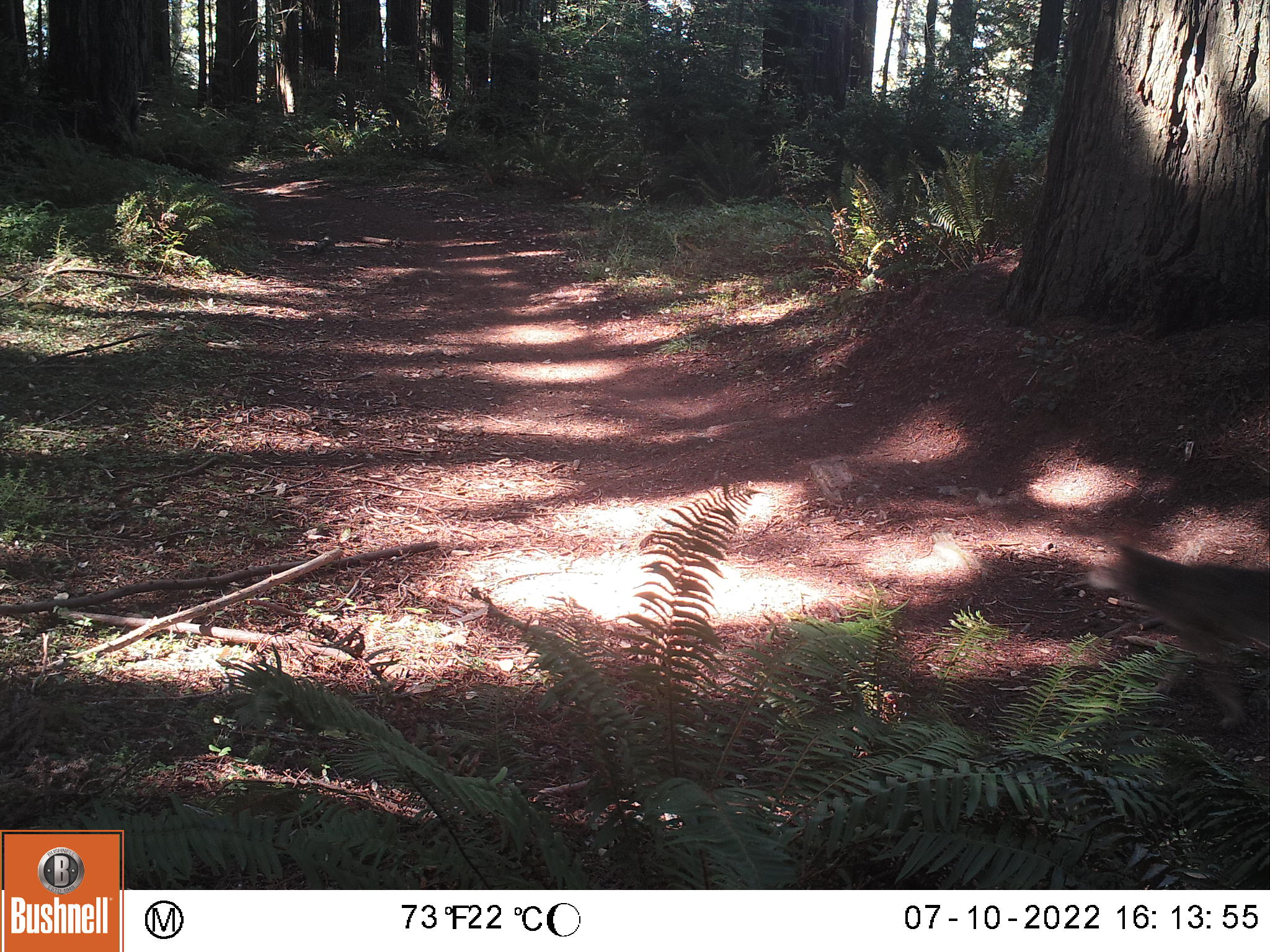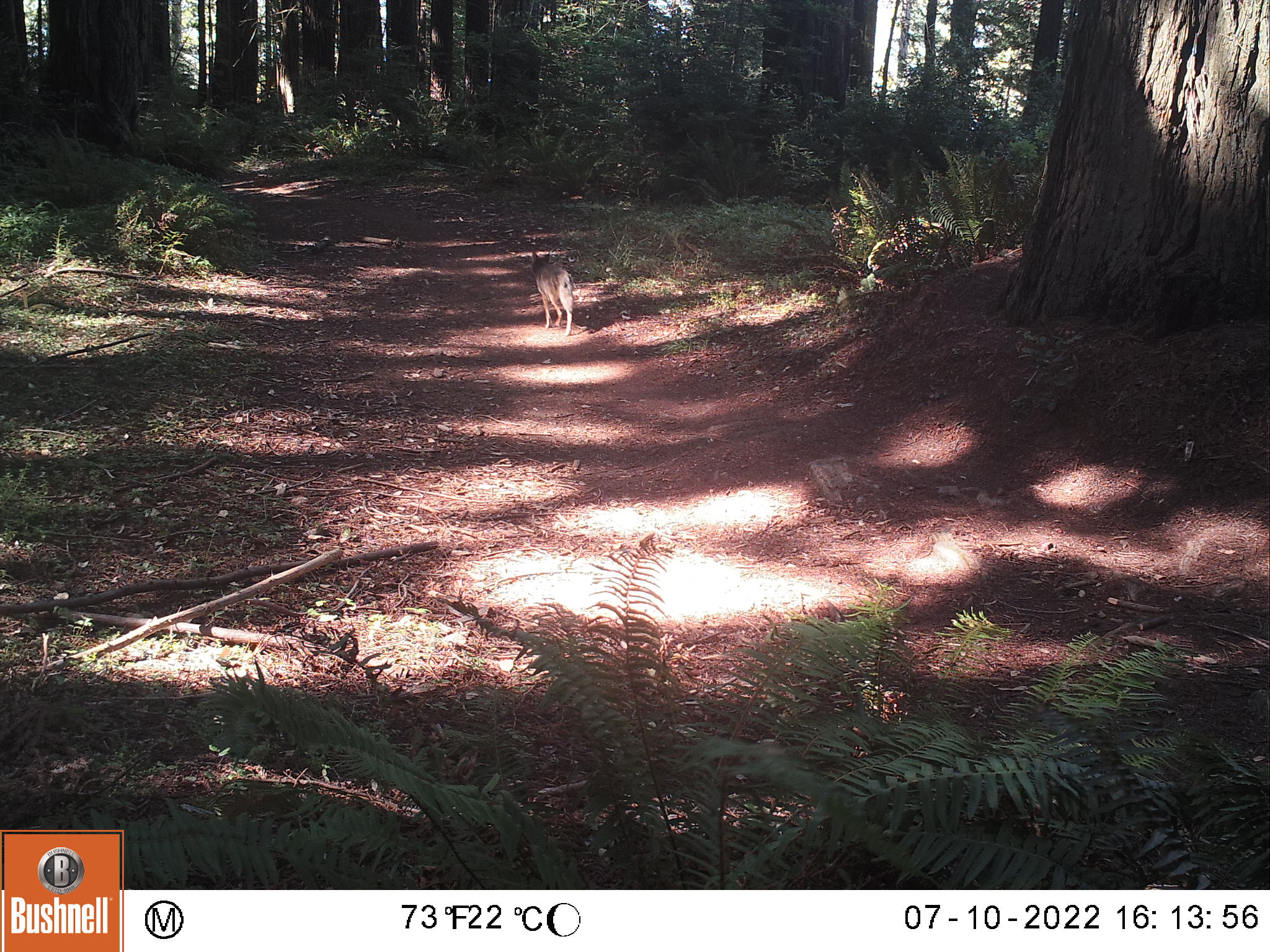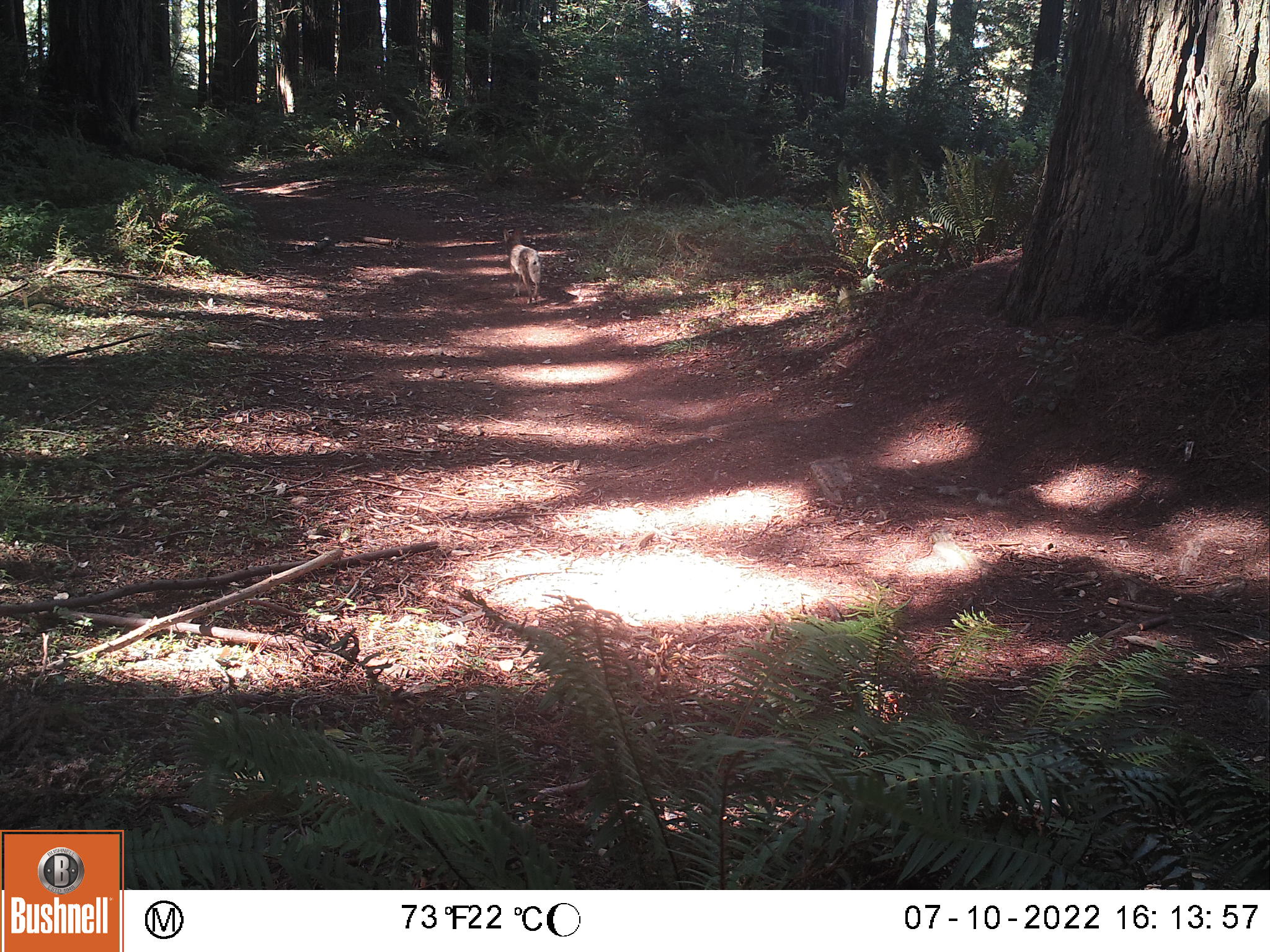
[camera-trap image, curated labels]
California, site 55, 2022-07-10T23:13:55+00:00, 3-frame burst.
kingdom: Animalia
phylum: Chordata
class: Mammalia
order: Carnivora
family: Canidae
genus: Canis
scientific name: Canis latrans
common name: coyote